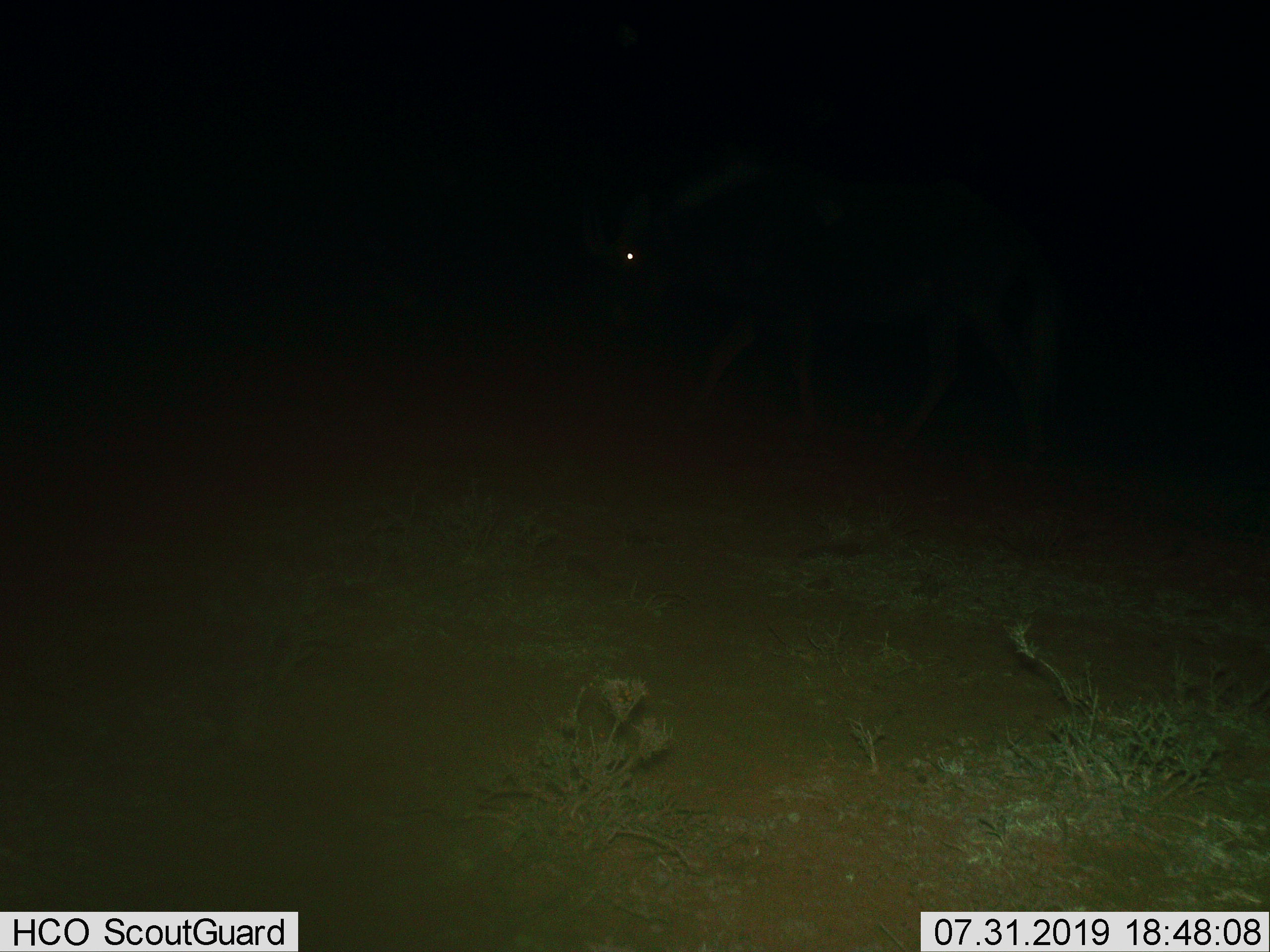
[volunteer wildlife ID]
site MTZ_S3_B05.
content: unidentified animal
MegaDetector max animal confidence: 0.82